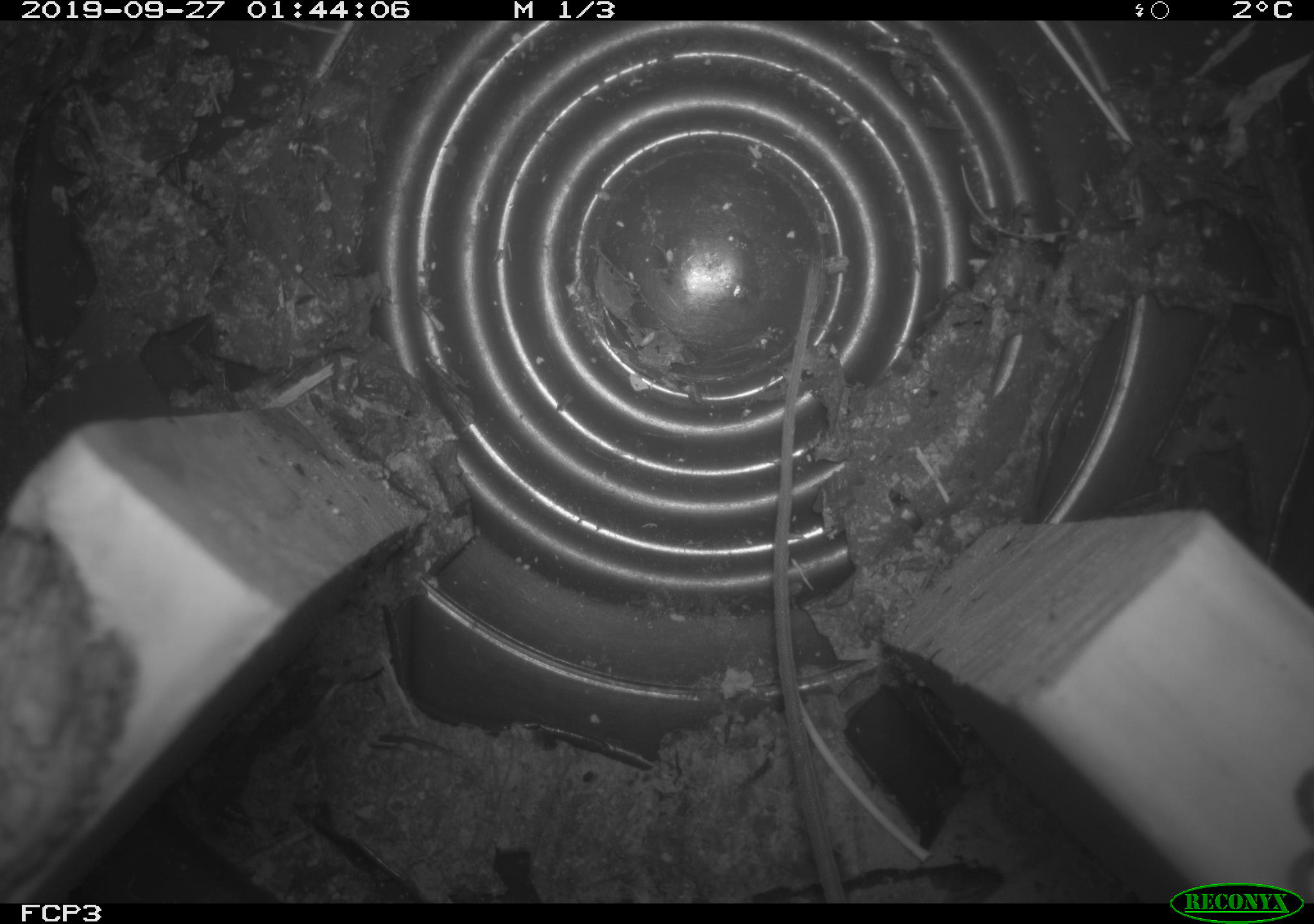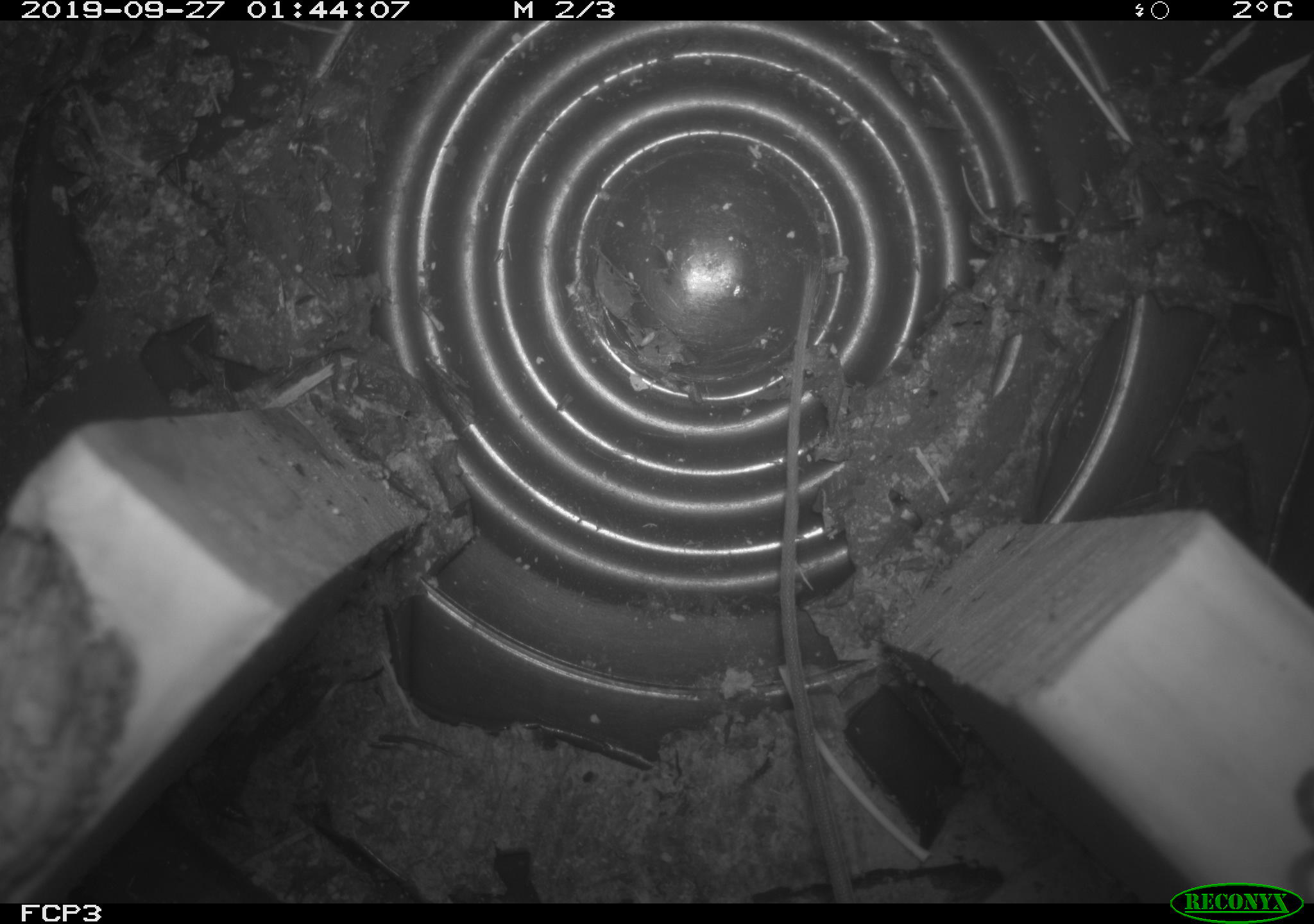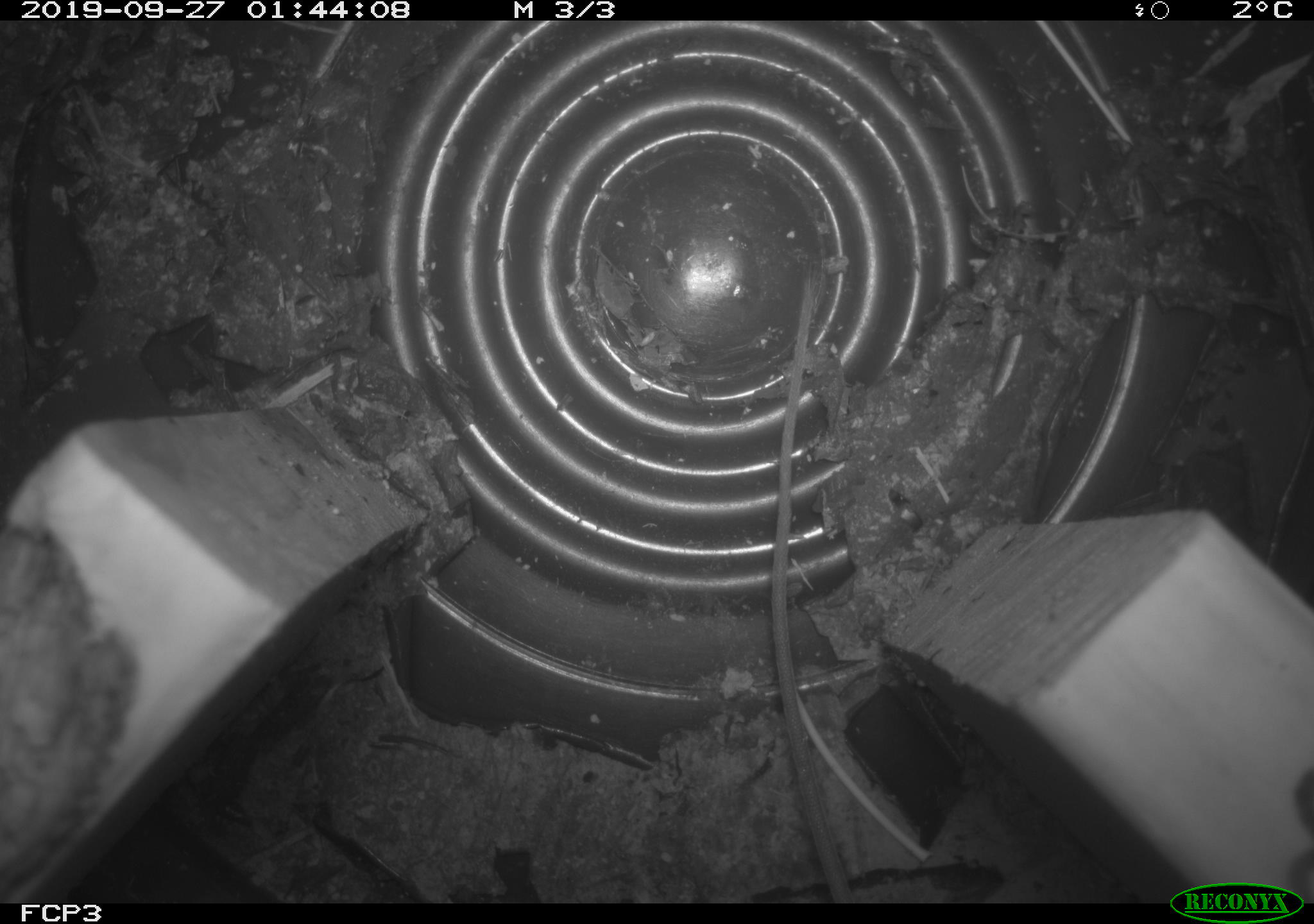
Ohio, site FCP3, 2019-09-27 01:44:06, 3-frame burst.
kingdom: Animalia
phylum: Chordata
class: Mammalia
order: Rodentia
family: Zapodidae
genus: Napaeozapus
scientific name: Napaeozapus insignis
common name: woodland jumping mouse